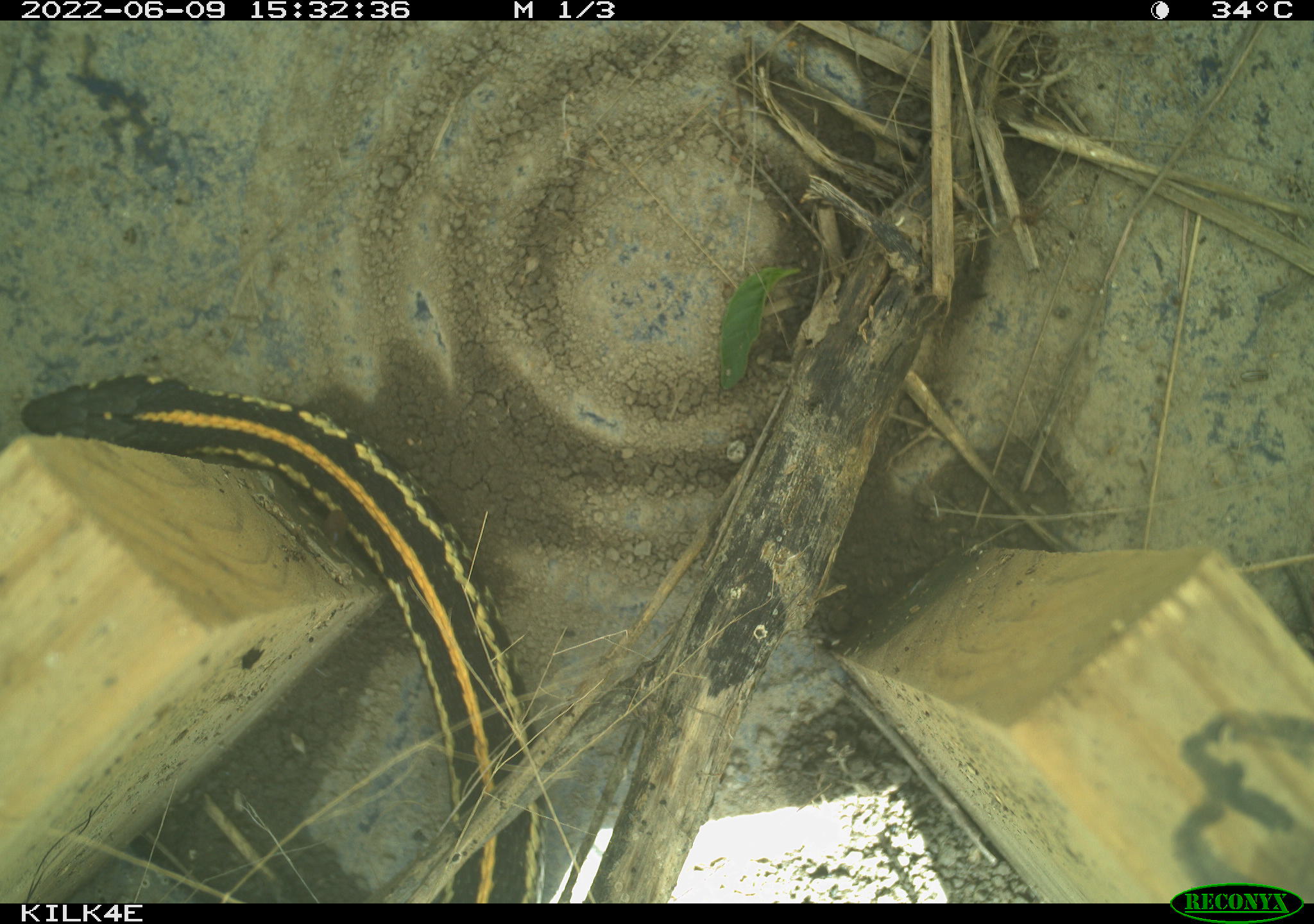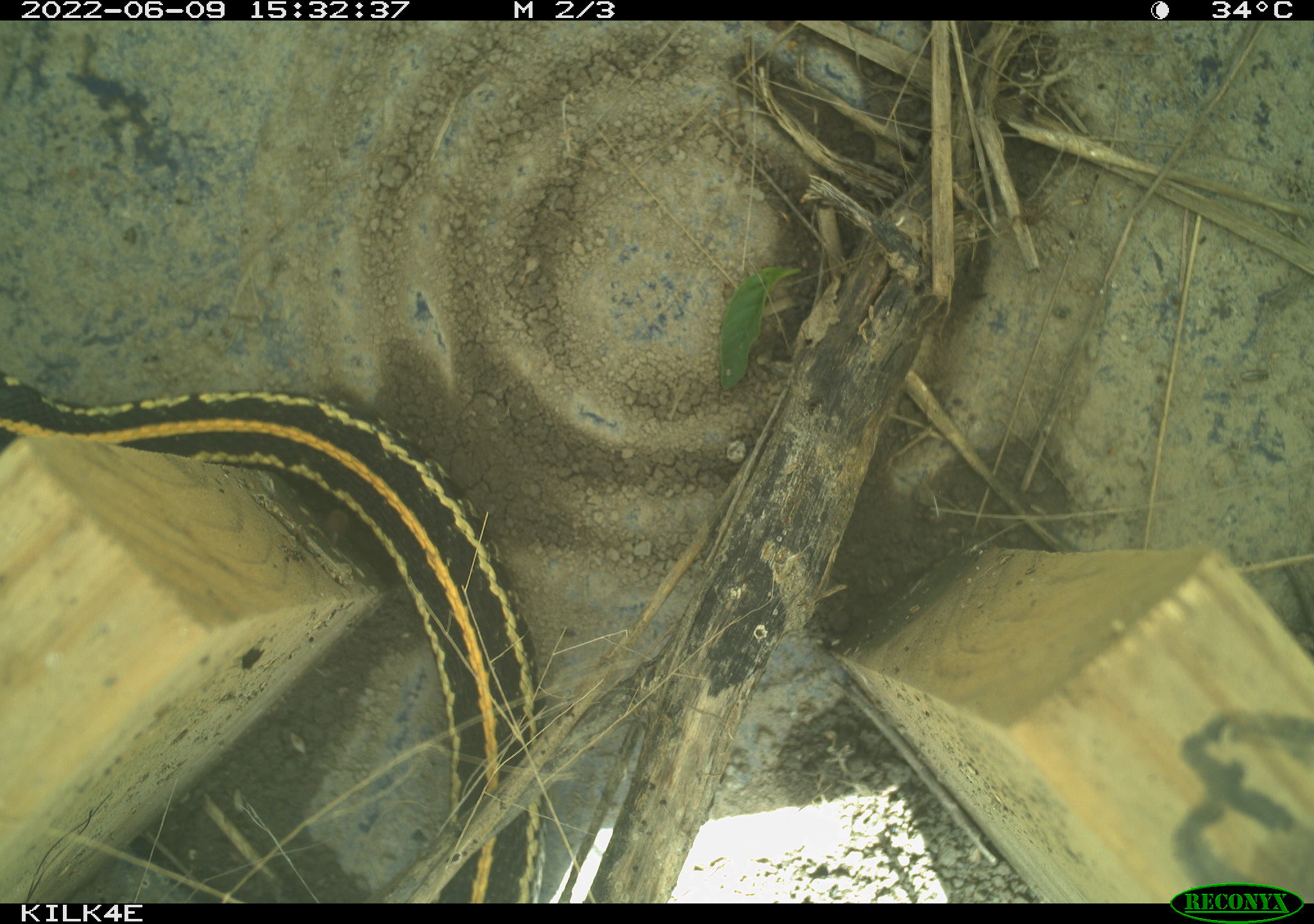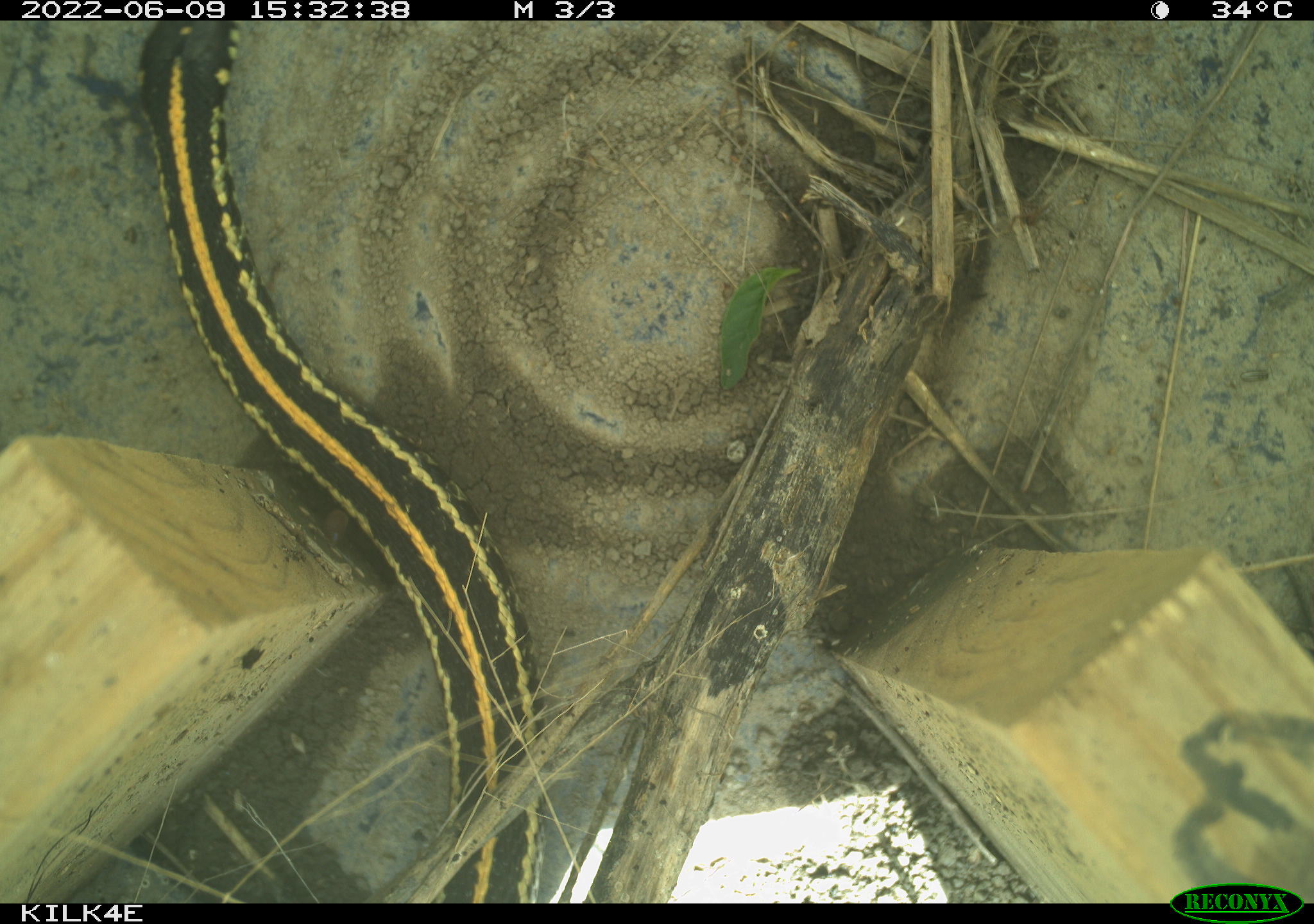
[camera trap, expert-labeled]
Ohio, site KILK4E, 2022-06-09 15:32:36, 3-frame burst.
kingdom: Animalia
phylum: Chordata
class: Reptilia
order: Squamata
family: Colubridae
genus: Thamnophis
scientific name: Thamnophis radix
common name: plains gartersnake